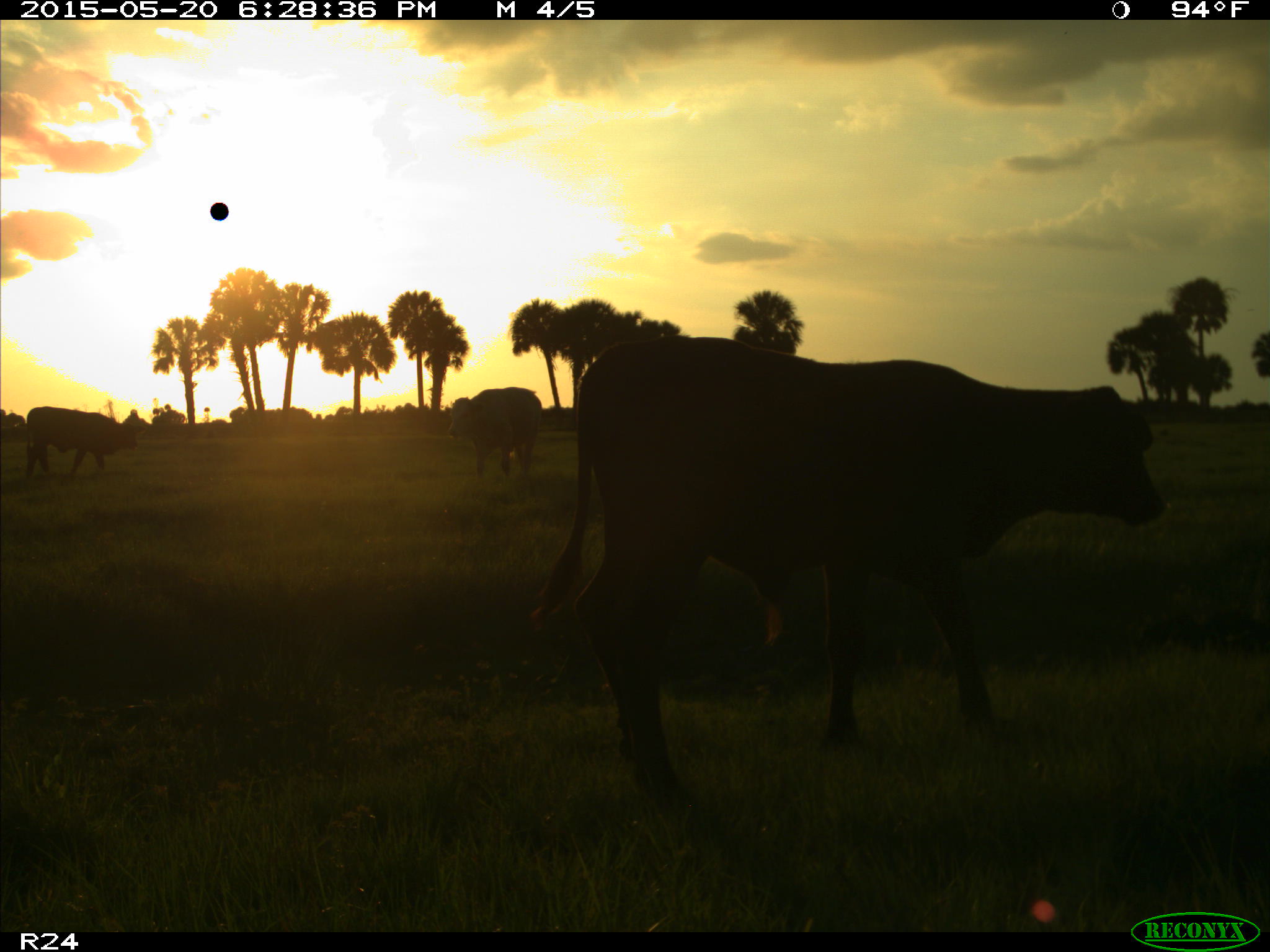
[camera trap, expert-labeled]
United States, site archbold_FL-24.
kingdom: Animalia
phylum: Chordata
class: Mammalia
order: Artiodactyla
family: Bovidae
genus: Bos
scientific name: Bos taurus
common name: domestic cow